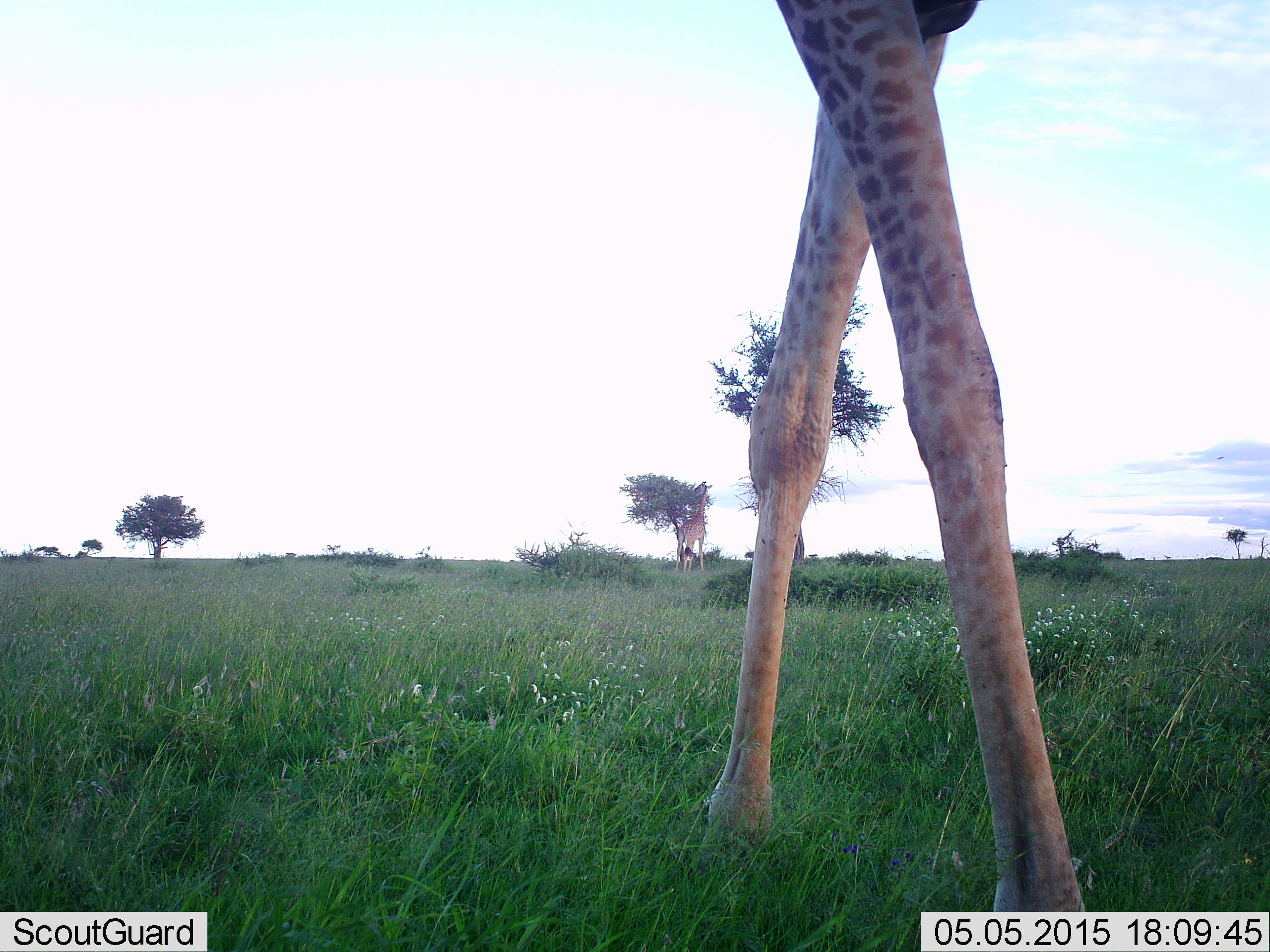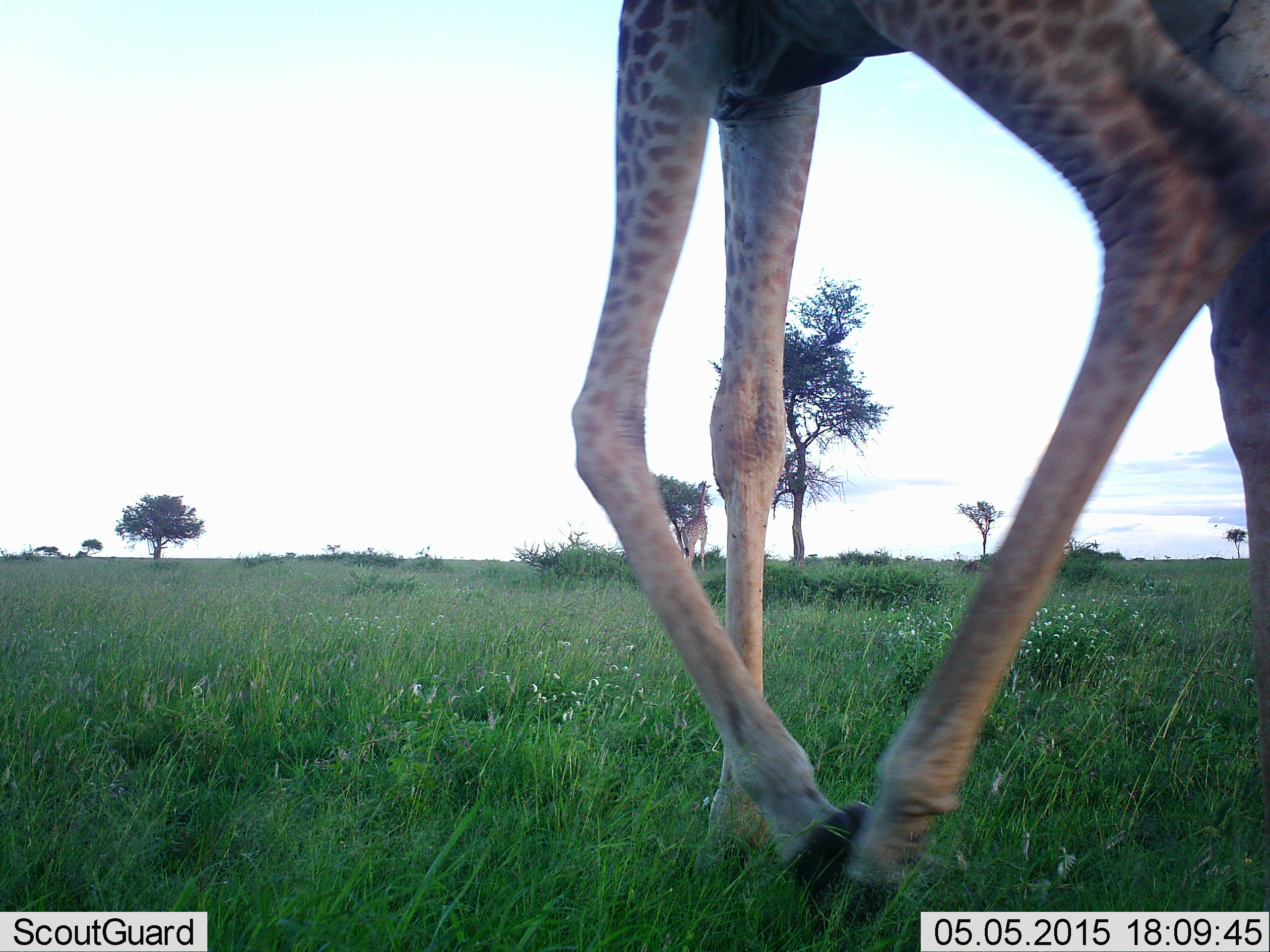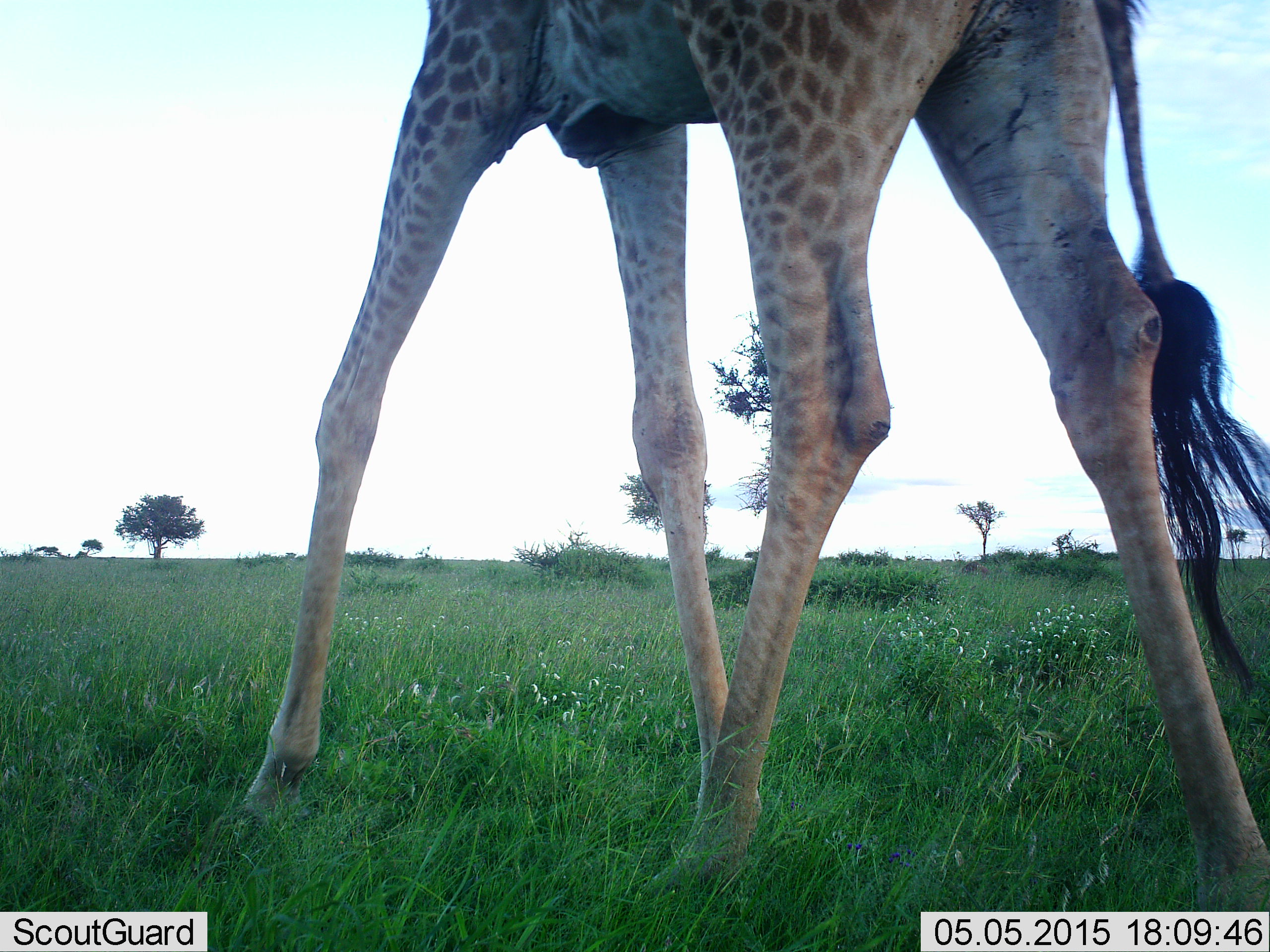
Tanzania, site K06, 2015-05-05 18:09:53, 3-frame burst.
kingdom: Animalia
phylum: Chordata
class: Mammalia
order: Artiodactyla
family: Giraffidae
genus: Giraffa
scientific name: Giraffa camelopardalis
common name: giraffe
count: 1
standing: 20%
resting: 0%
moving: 90%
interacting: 10%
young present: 0%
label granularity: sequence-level